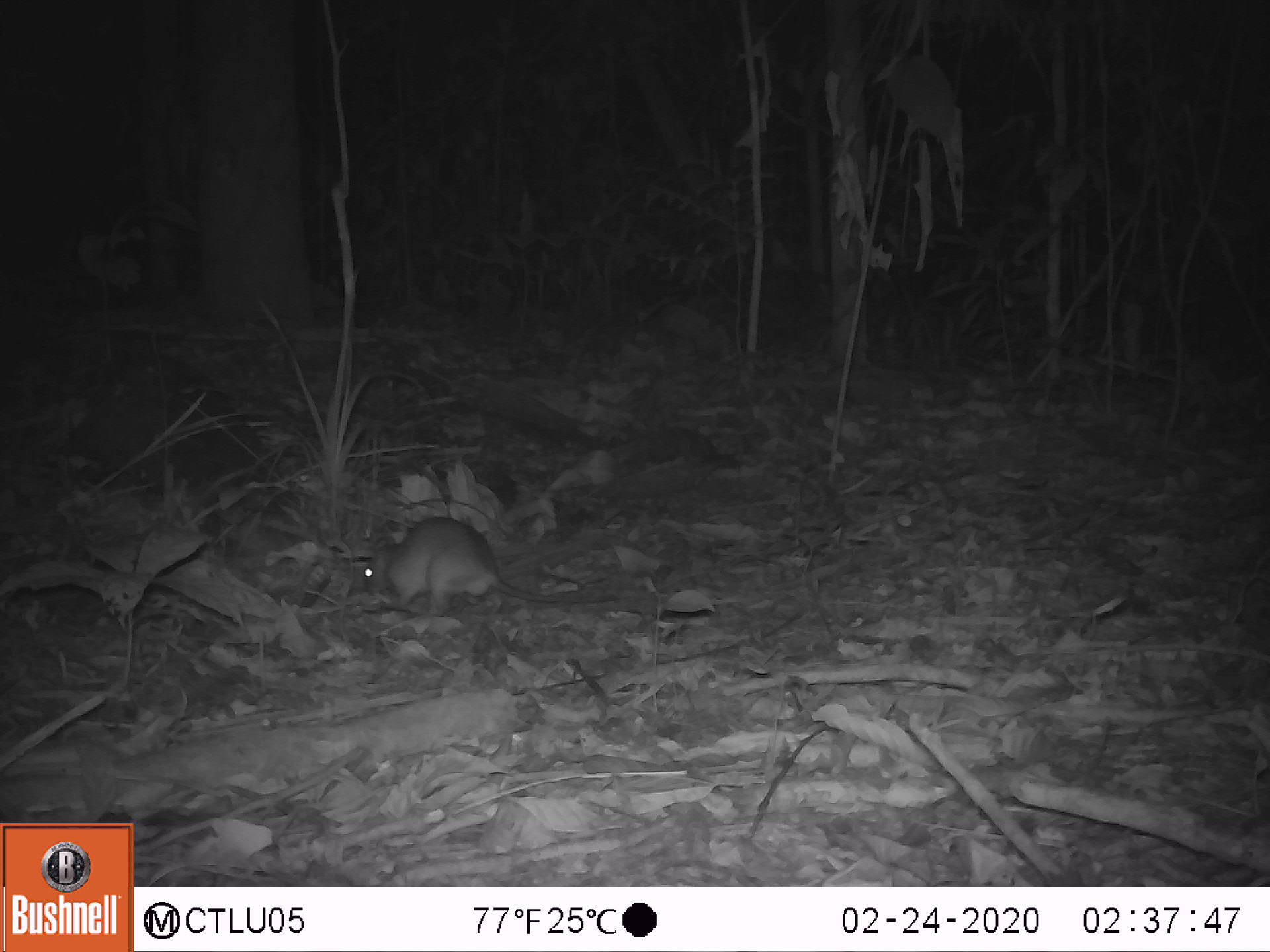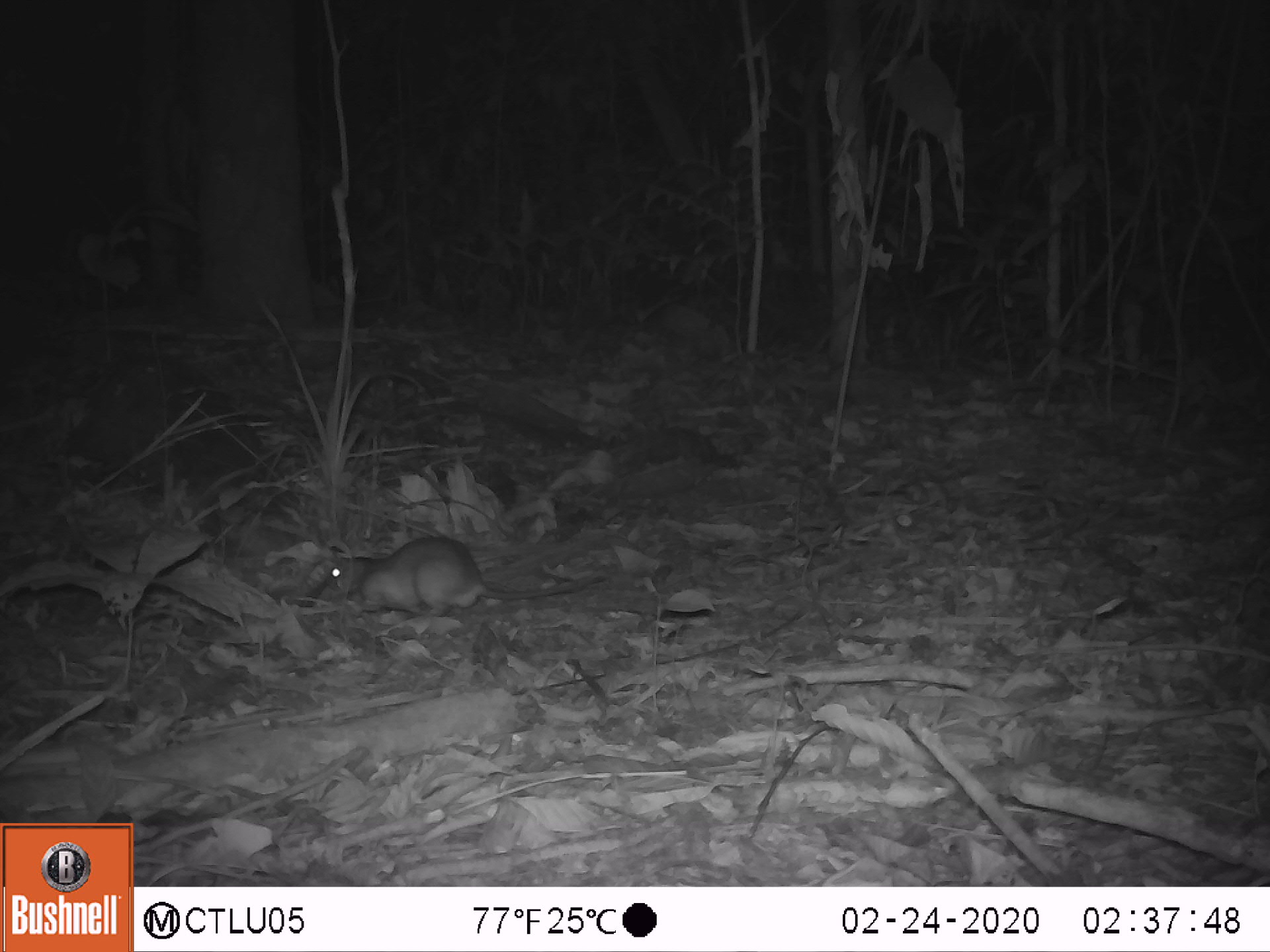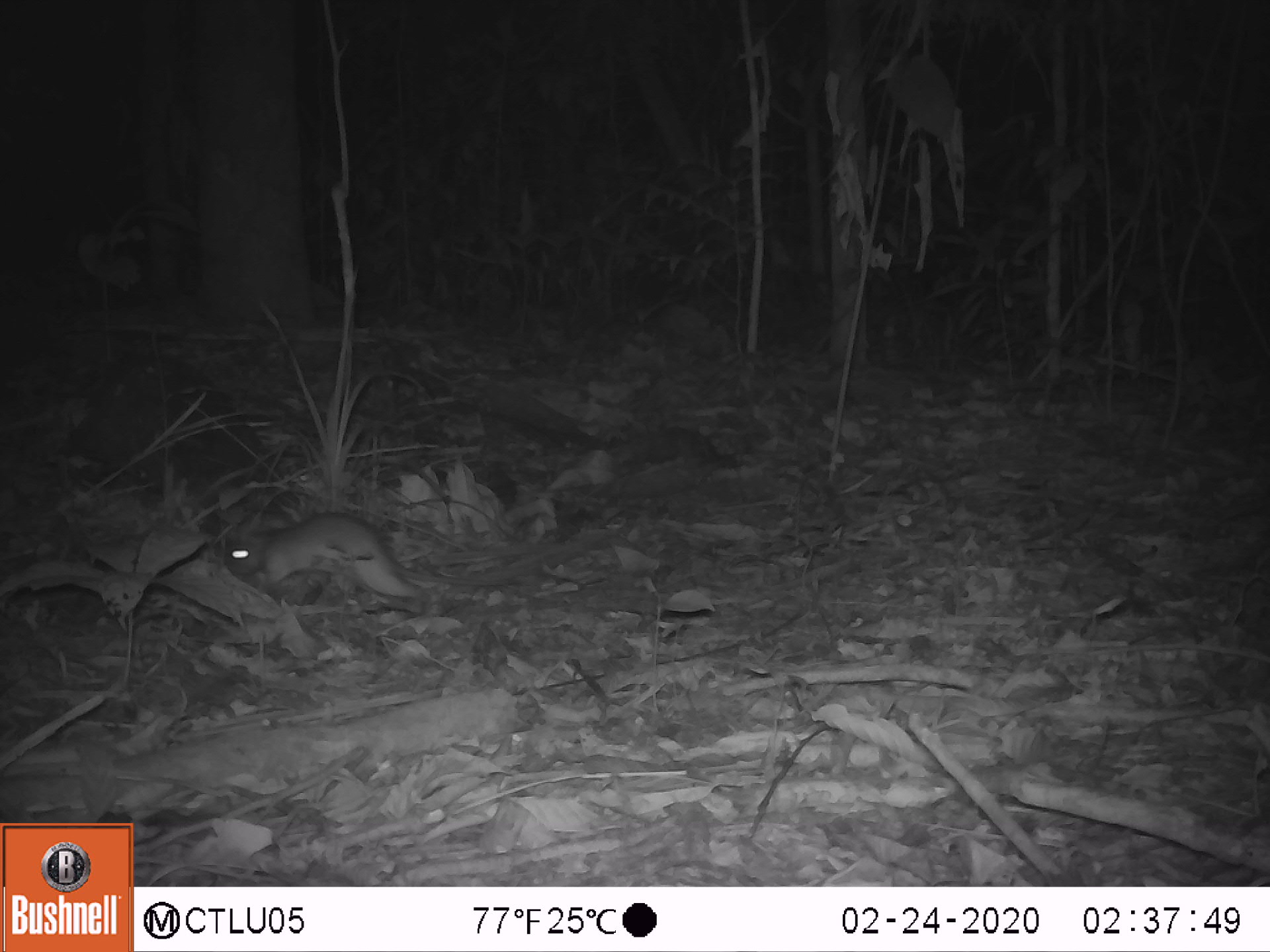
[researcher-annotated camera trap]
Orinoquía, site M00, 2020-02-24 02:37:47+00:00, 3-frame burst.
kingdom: Animalia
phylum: Chordata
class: Mammalia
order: Rodentia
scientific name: Rodentia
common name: rodent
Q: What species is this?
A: Rodent (Rodentia).